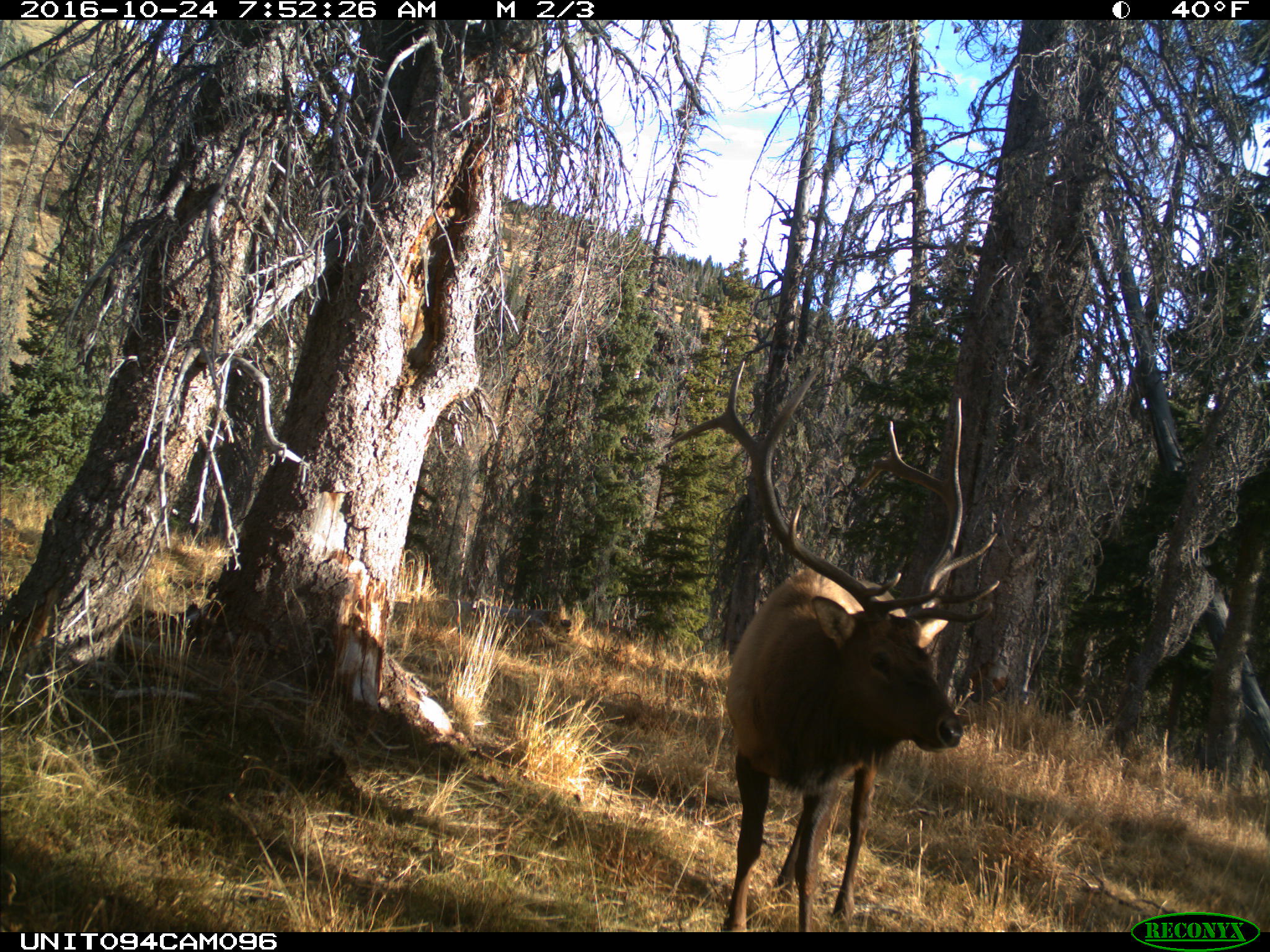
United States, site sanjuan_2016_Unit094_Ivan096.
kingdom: Animalia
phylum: Chordata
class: Mammalia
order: Artiodactyla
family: Cervidae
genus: Cervus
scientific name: Cervus elaphus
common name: red deer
Cervus elaphus (red deer).